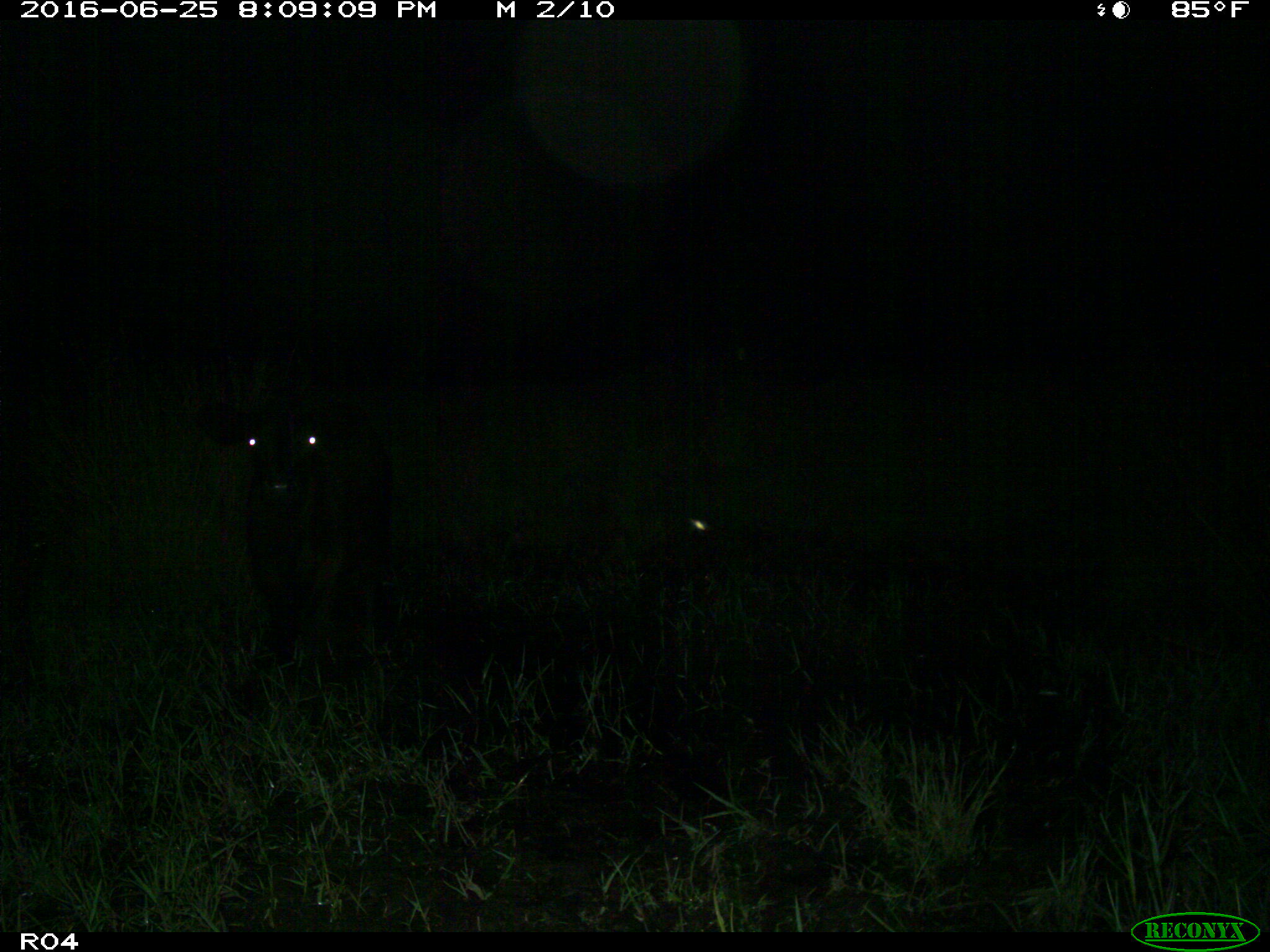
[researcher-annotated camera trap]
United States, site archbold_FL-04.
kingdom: Animalia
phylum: Chordata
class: Mammalia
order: Artiodactyla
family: Bovidae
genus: Bos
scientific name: Bos taurus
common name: domestic cow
Bos taurus (domestic cow).